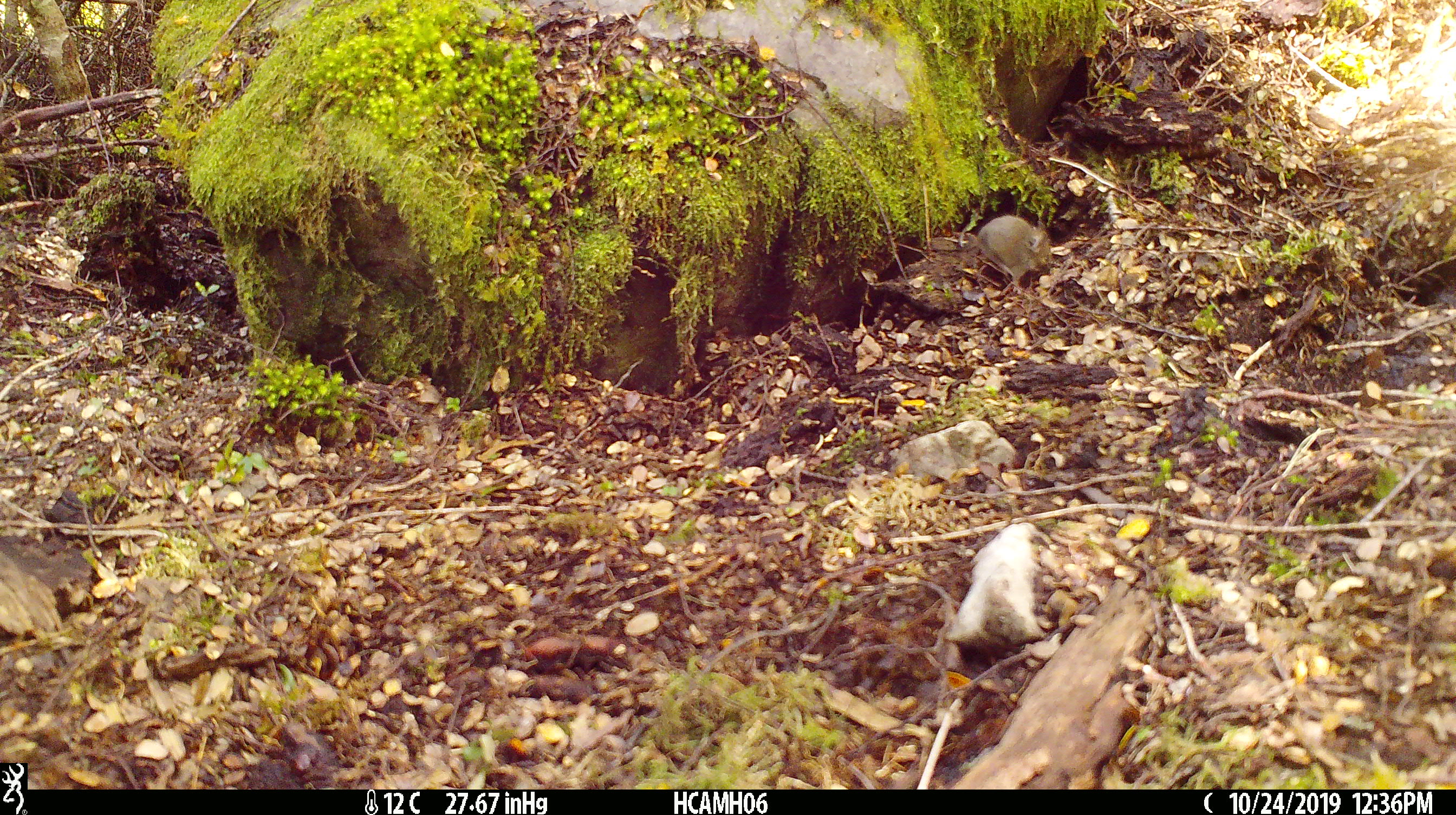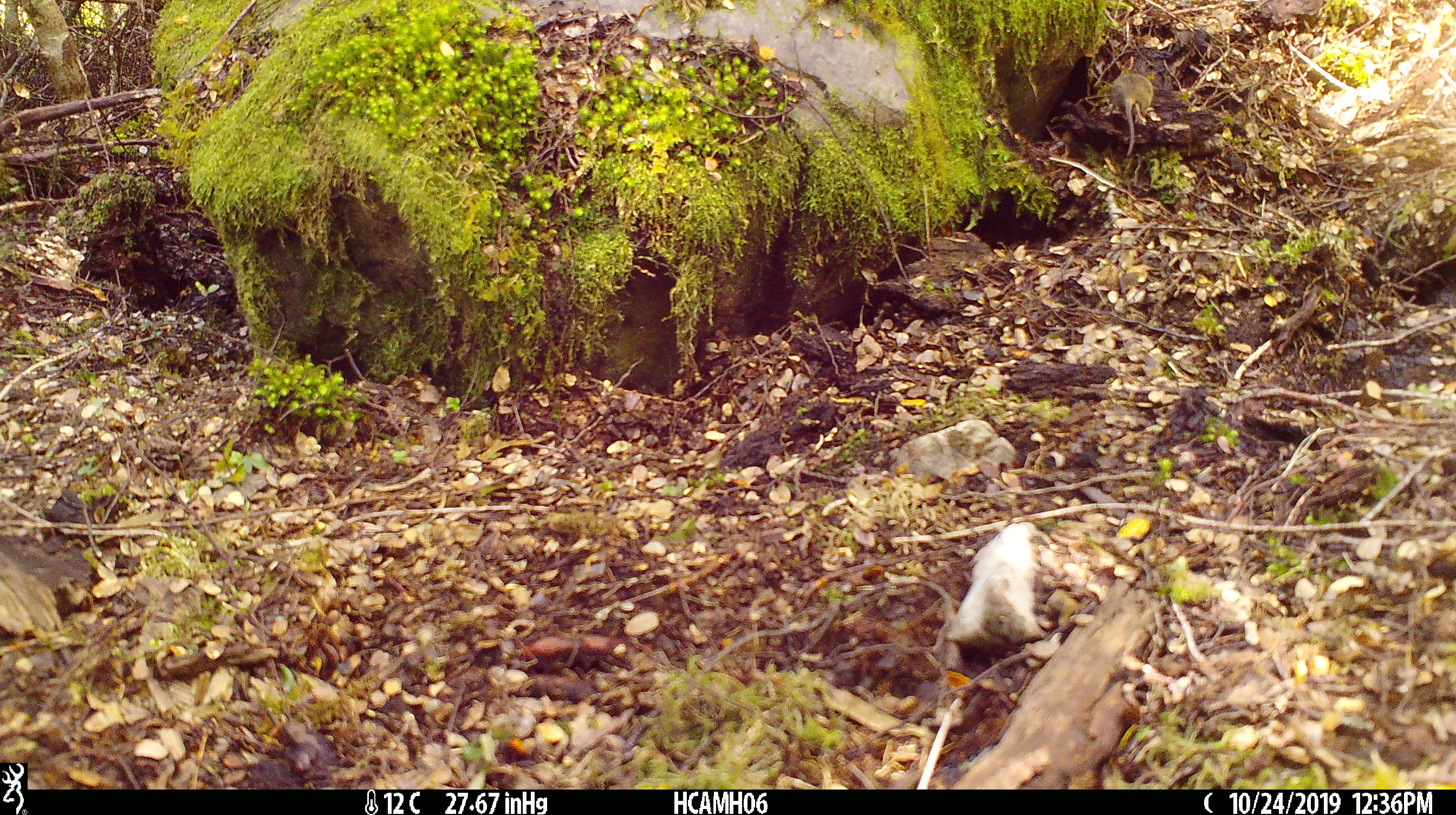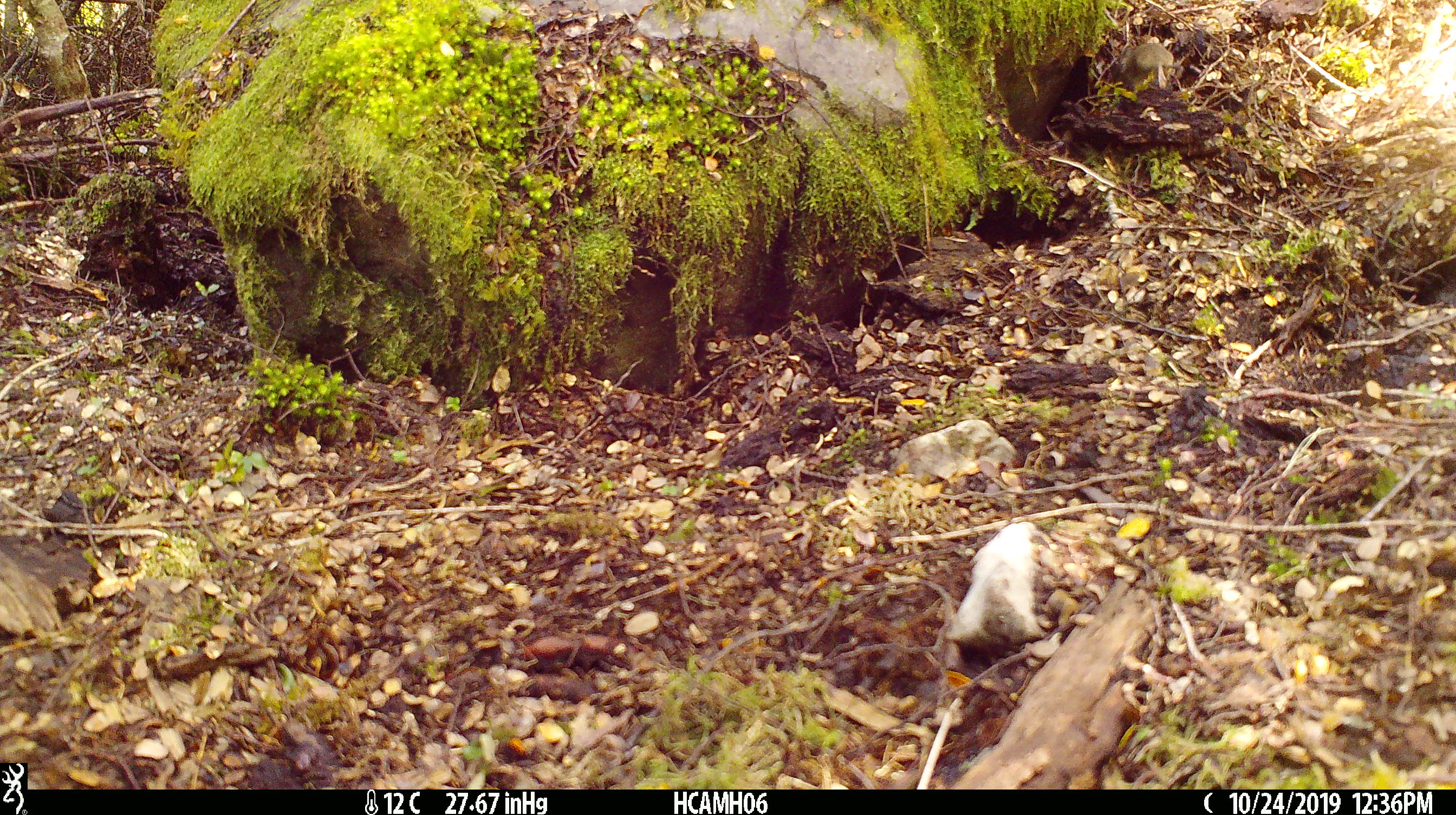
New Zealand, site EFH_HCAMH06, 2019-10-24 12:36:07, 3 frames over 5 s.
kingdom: Animalia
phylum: Chordata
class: Mammalia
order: Rodentia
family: Muridae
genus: Mus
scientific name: Mus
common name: mouse